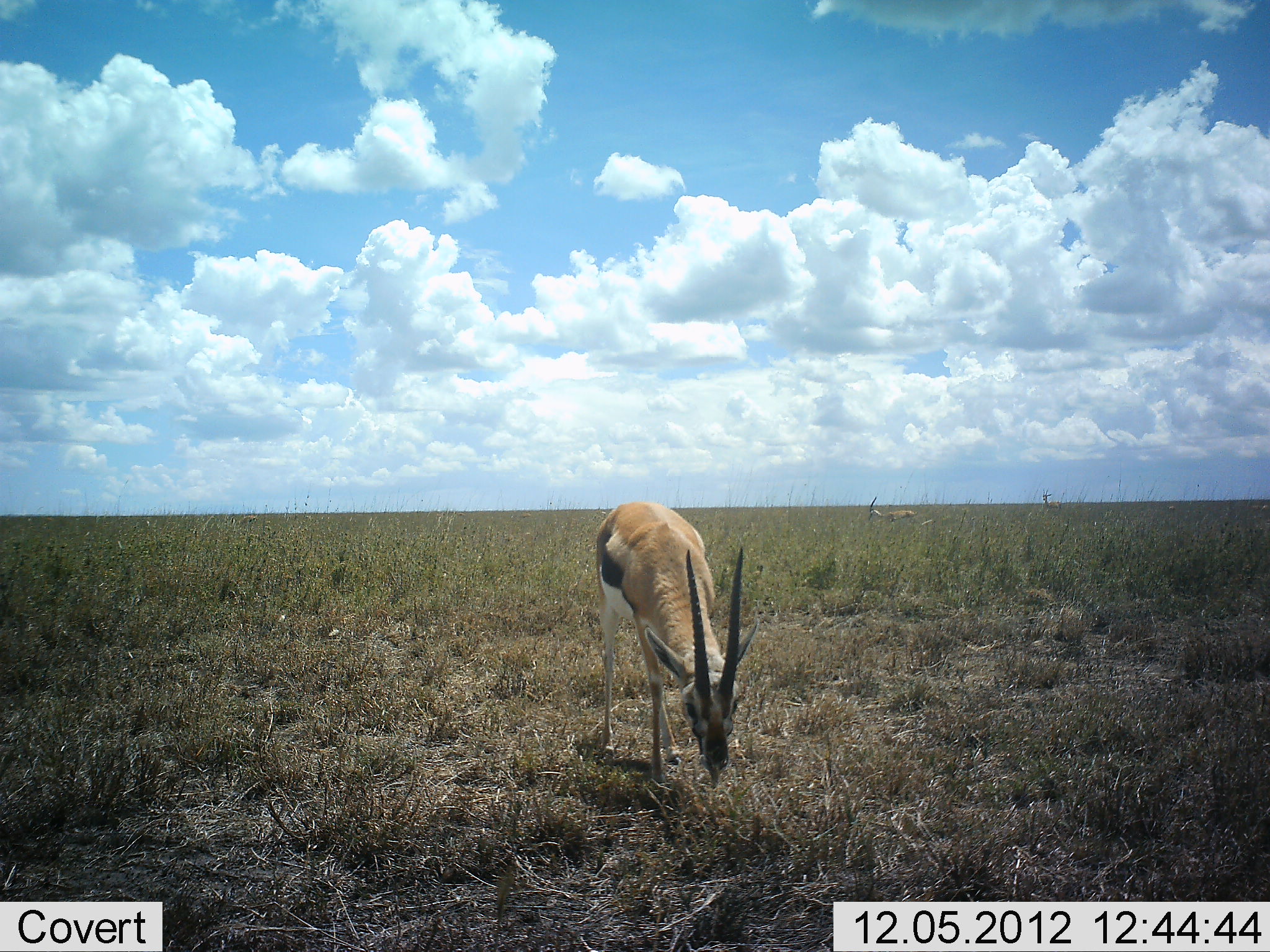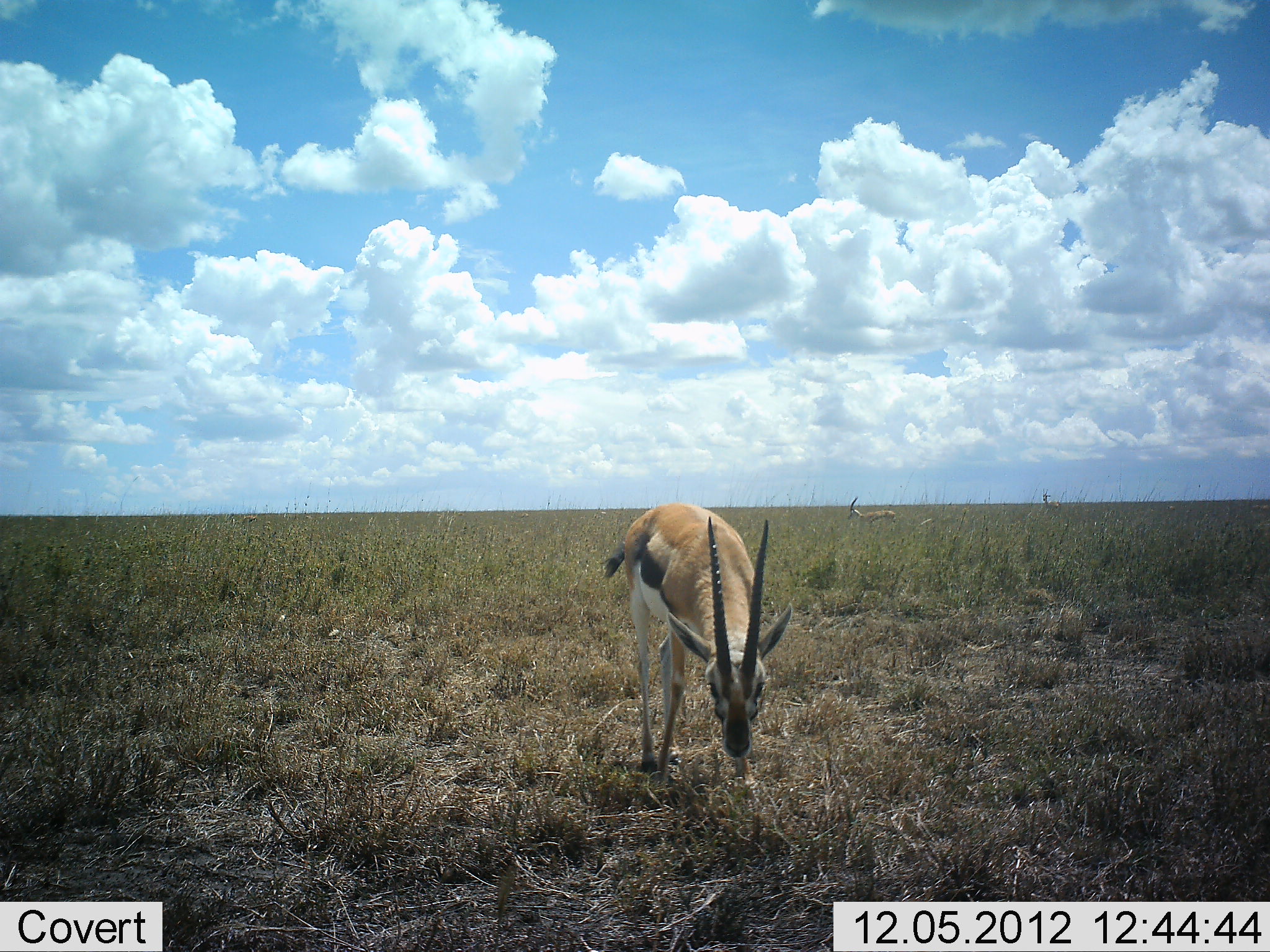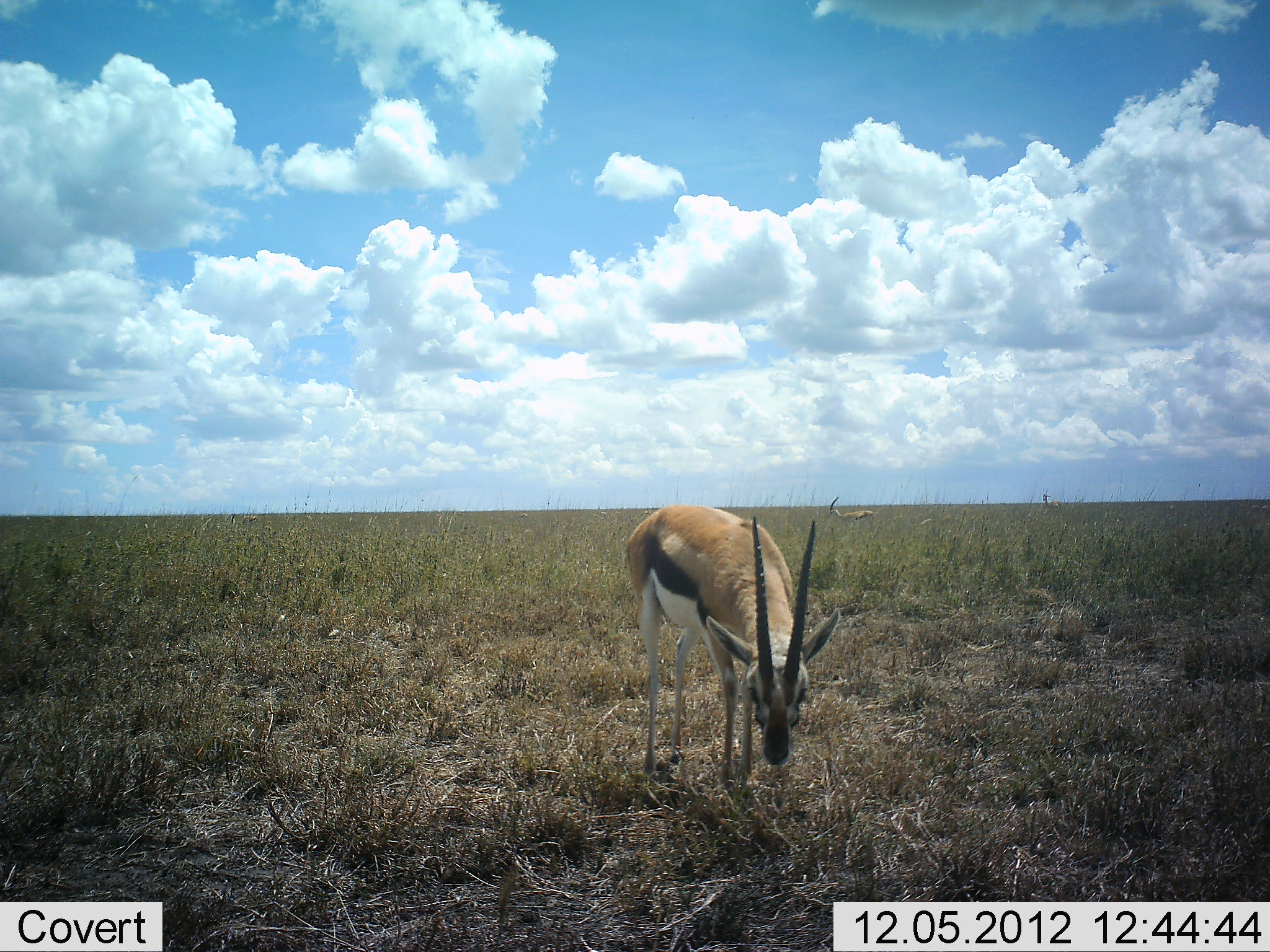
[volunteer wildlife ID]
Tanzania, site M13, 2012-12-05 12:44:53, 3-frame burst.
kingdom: Animalia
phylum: Chordata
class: Mammalia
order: Artiodactyla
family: Bovidae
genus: Eudorcas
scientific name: Eudorcas thomsonii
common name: thomson's gazelle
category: gazellethomsons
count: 2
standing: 40%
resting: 4%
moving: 48%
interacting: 0%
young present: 0%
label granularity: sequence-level